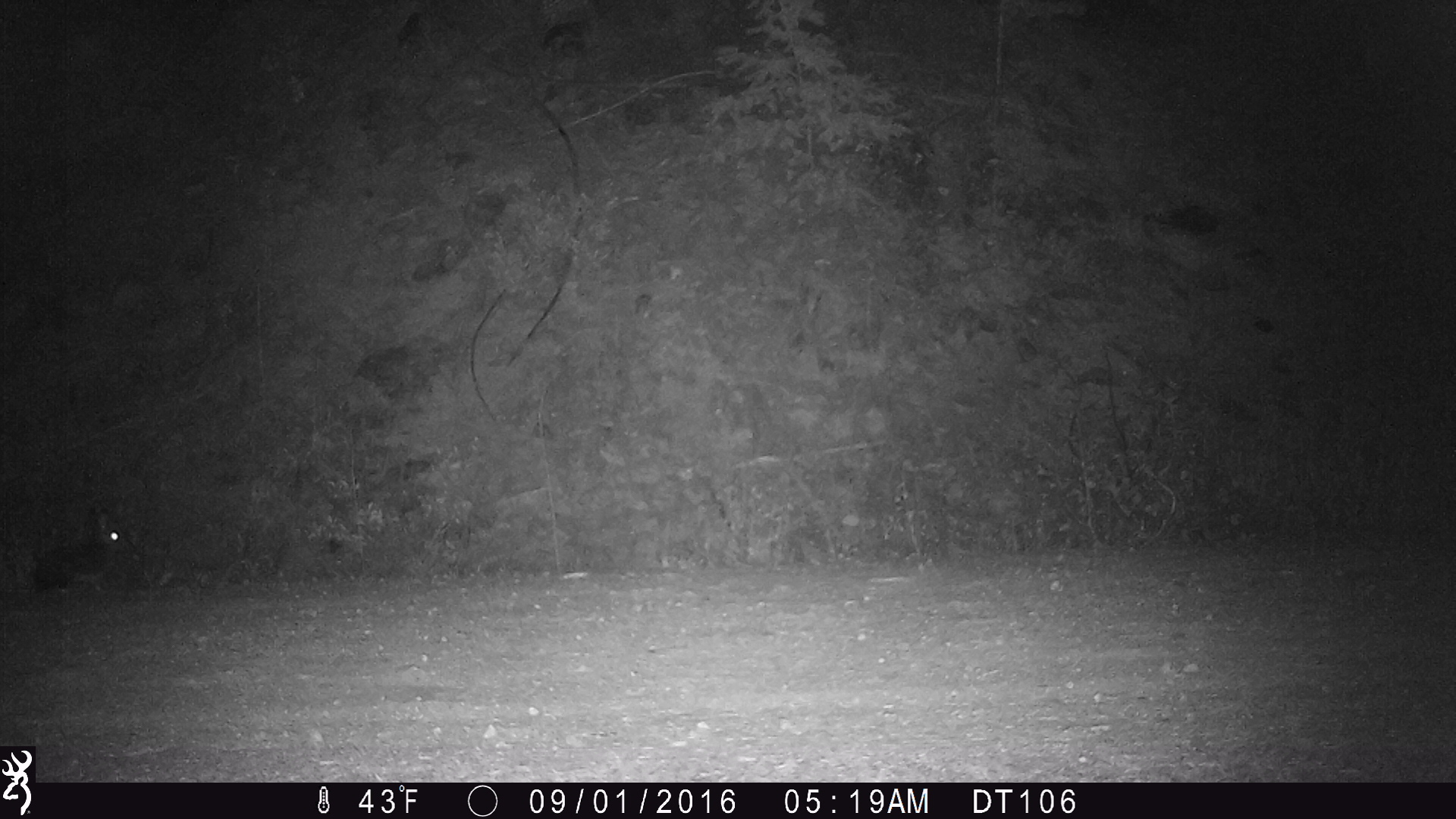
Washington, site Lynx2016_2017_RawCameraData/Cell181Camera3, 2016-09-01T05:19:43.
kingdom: Animalia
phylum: Chordata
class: Mammalia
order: Lagomorpha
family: Leporidae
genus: Lepus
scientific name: Lepus americanus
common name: snowshoe hare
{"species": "Lepus americanus (snowshoe hare)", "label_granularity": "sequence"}